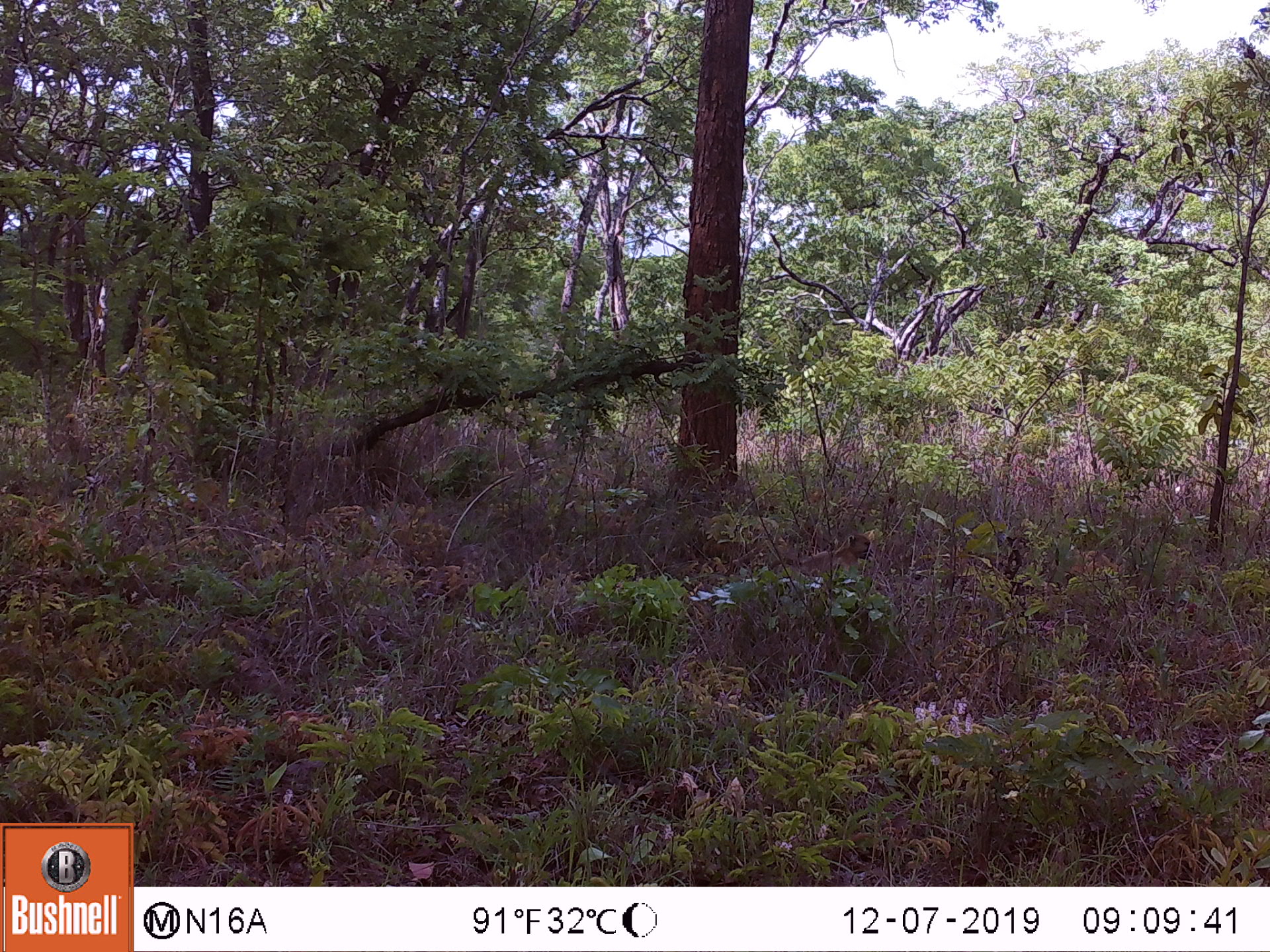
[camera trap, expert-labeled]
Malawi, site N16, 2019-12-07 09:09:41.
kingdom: Animalia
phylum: Chordata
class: Mammalia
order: Primates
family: Cercopithecidae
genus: Papio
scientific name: Papio cynocephalus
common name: yellow baboon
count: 1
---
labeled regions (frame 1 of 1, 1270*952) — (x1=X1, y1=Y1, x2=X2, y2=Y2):
yellow baboon: (x1=730, y1=529, x2=877, y2=576)